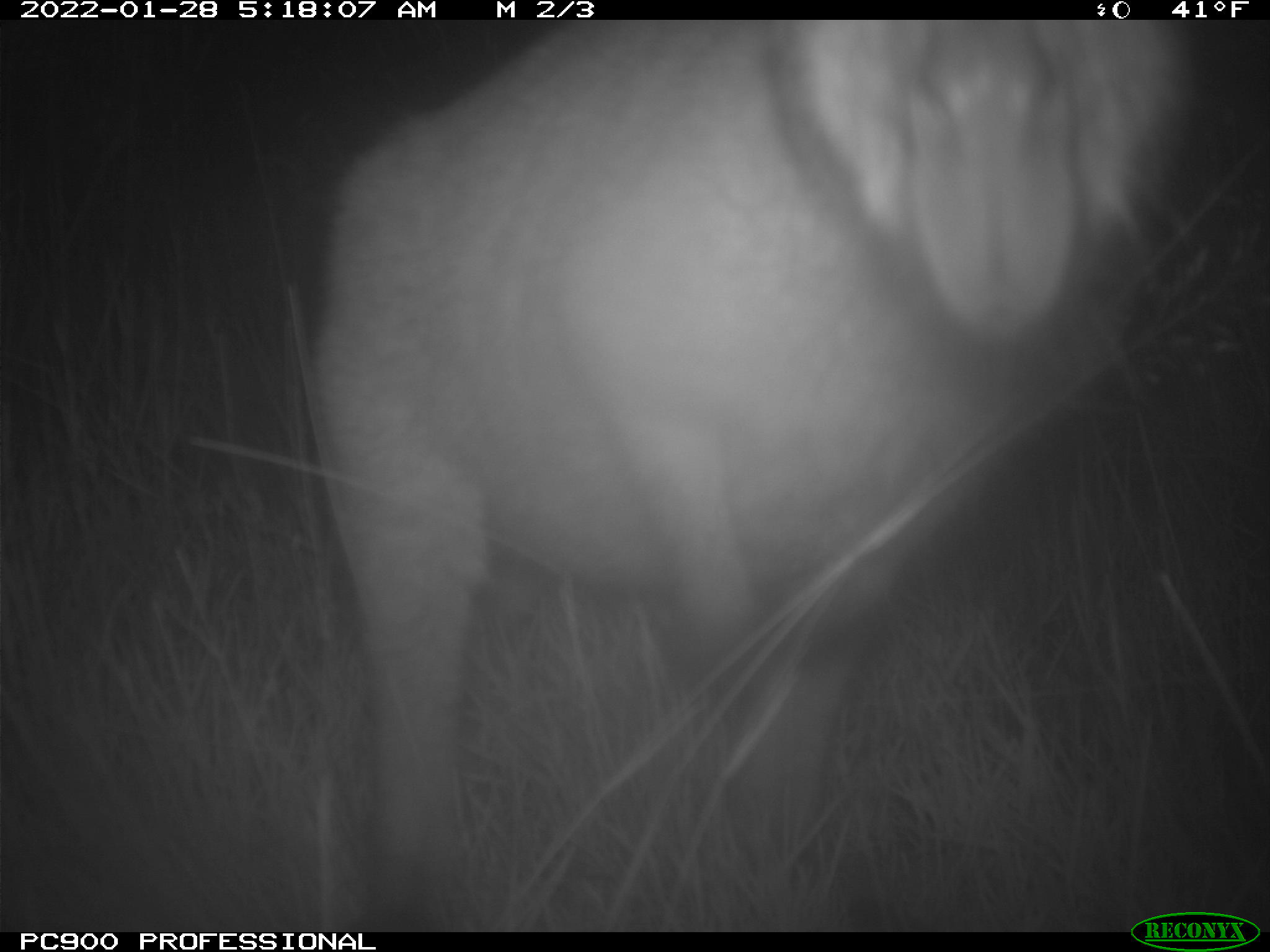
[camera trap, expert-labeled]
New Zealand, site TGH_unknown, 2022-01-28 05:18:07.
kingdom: Animalia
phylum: Chordata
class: Mammalia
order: Diprotodontia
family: Macropodidae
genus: Notamacropus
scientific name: Notamacropus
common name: wallaby